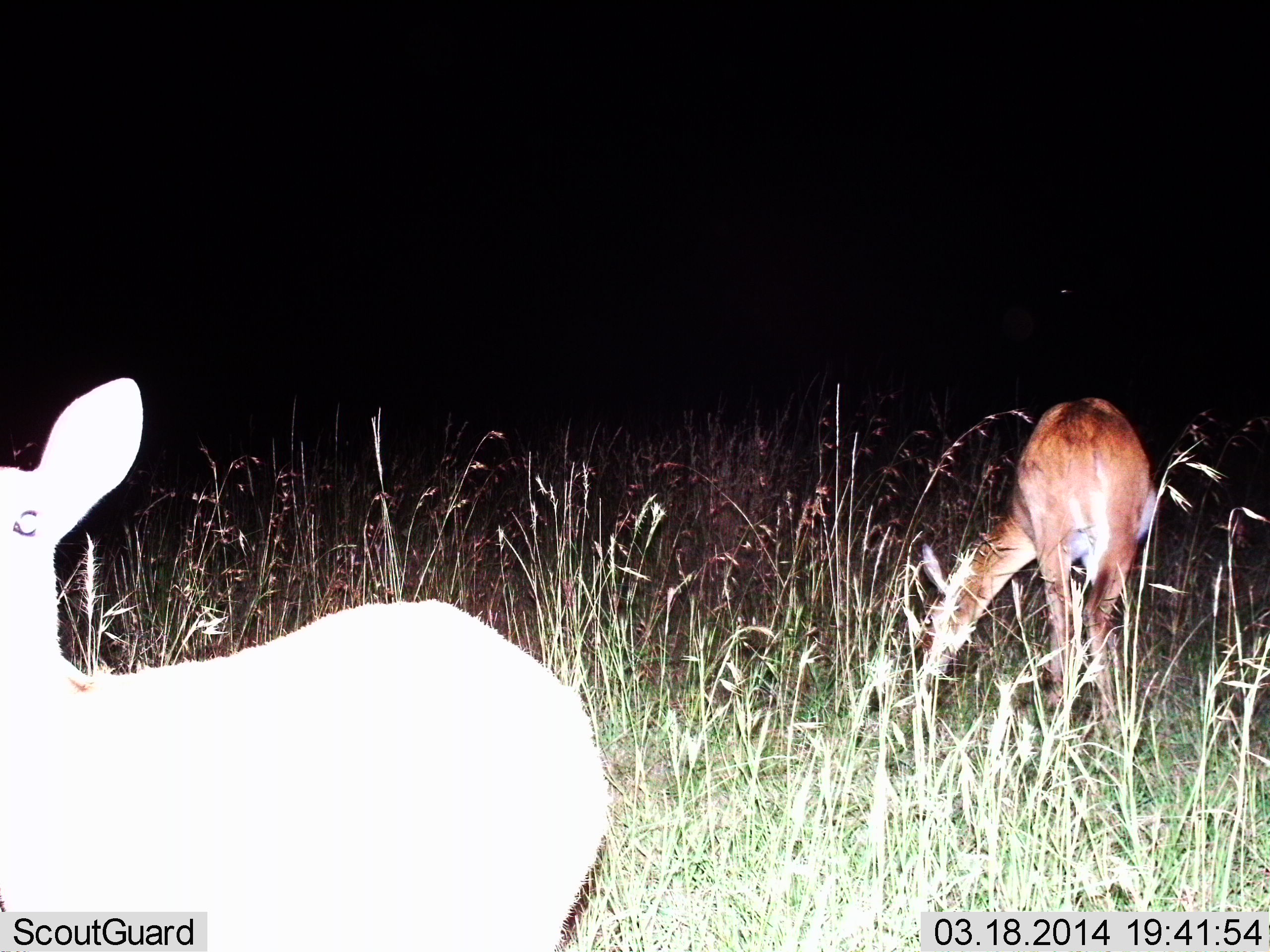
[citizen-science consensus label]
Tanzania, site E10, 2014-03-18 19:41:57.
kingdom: Animalia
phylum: Chordata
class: Mammalia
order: Artiodactyla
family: Bovidae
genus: Redunca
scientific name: Redunca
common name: reedbuck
Reedbuck (Redunca), count 2. Behavior (volunteer vote fractions): standing 90%, resting 10%, moving 0%, interacting 0%. Young present (vote fraction): 0%. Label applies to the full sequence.